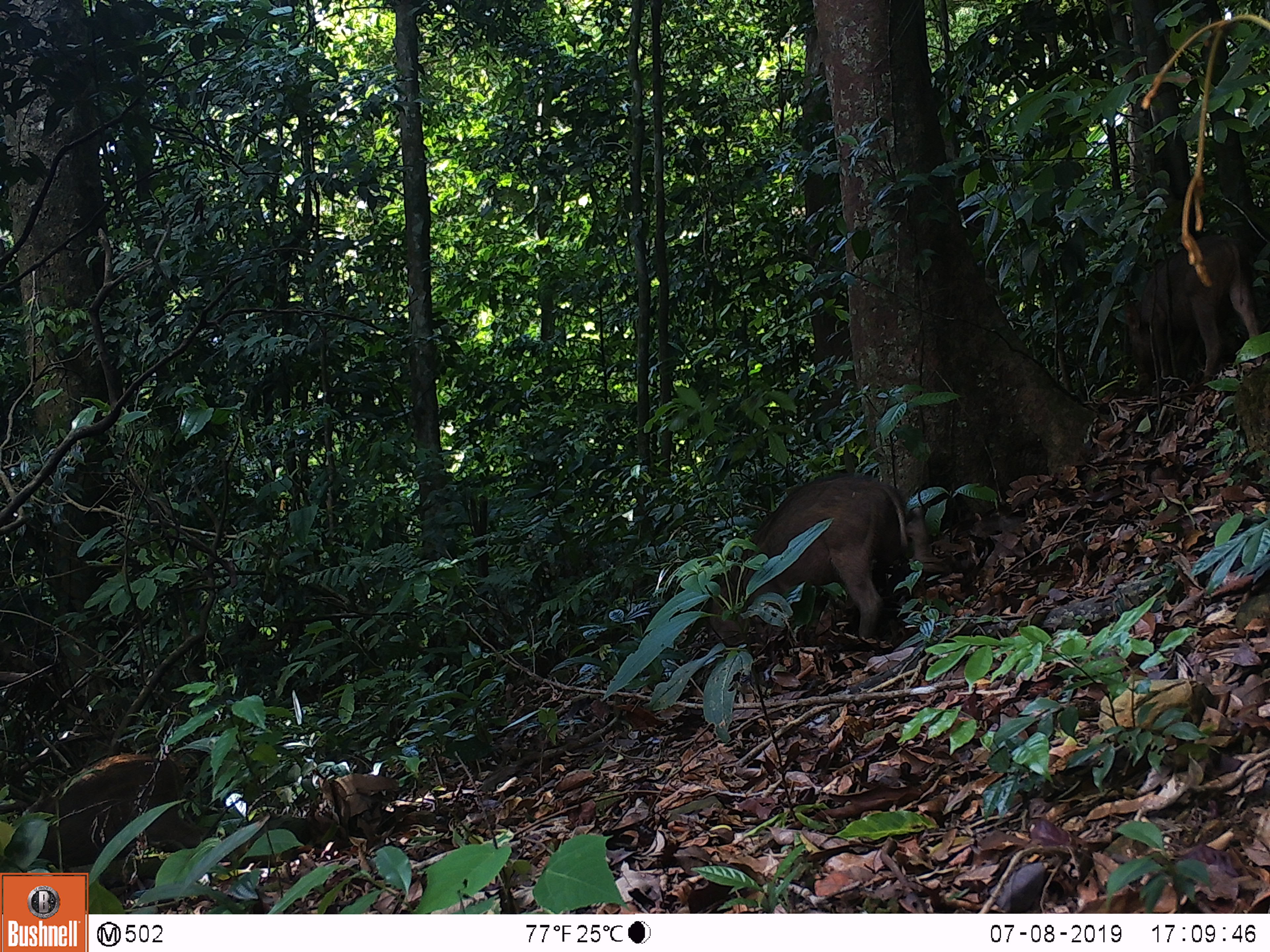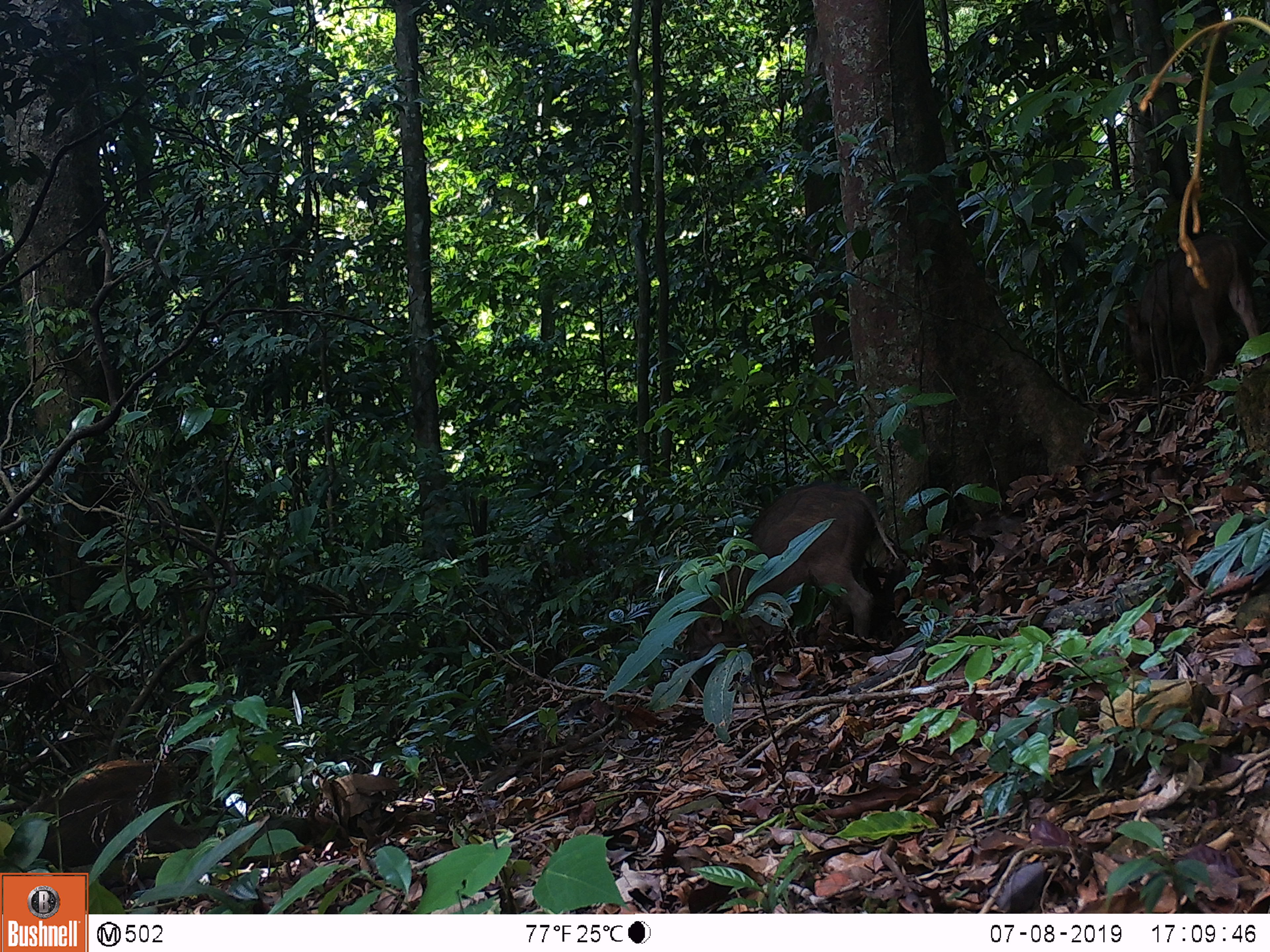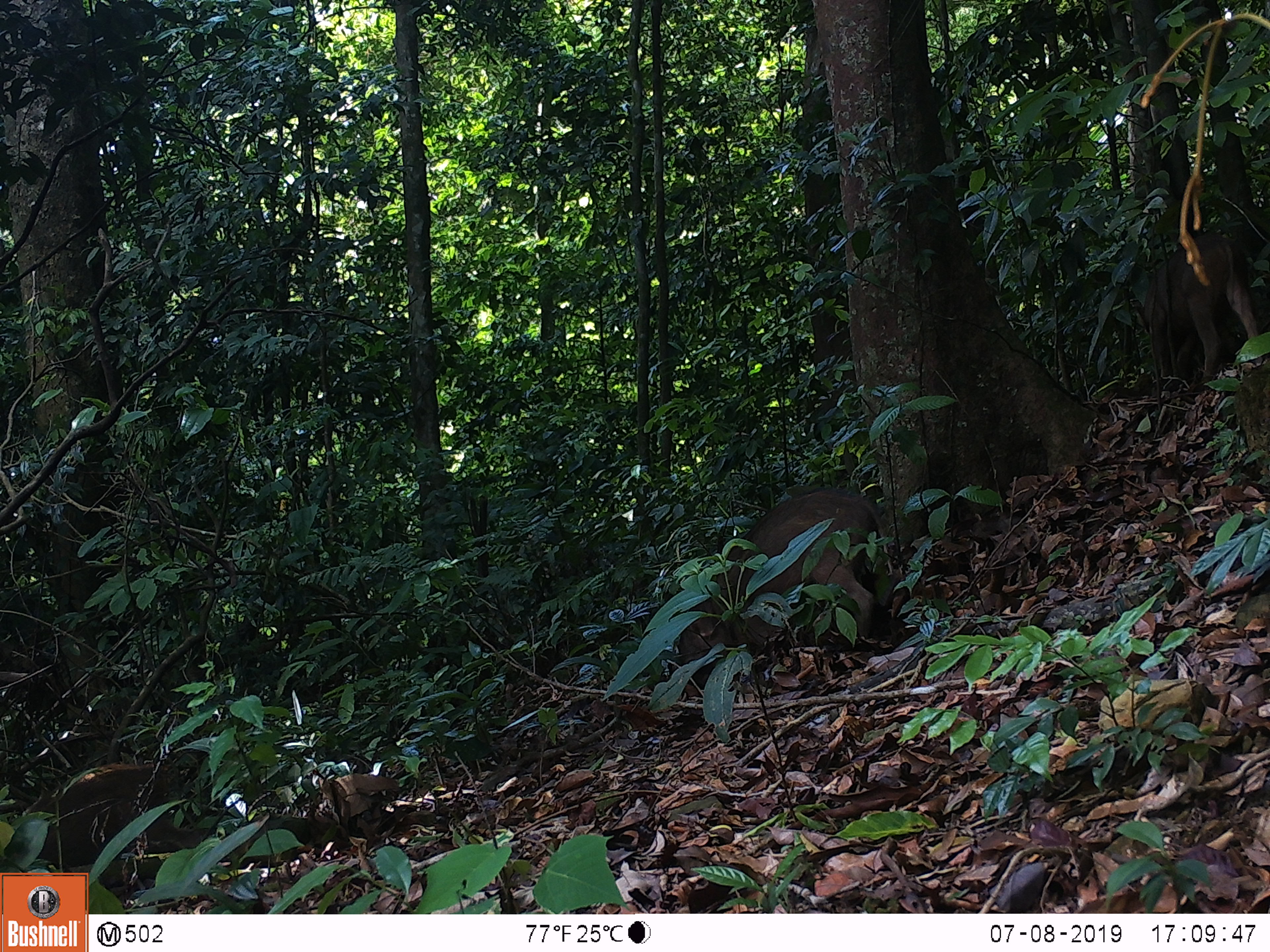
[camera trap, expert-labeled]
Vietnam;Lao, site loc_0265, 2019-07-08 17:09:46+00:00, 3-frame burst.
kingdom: Animalia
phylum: Chordata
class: Mammalia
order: Artiodactyla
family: Suidae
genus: Sus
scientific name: Sus scrofa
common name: eurasian wild pig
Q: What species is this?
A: Eurasian wild pig (Sus scrofa).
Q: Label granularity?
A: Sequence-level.